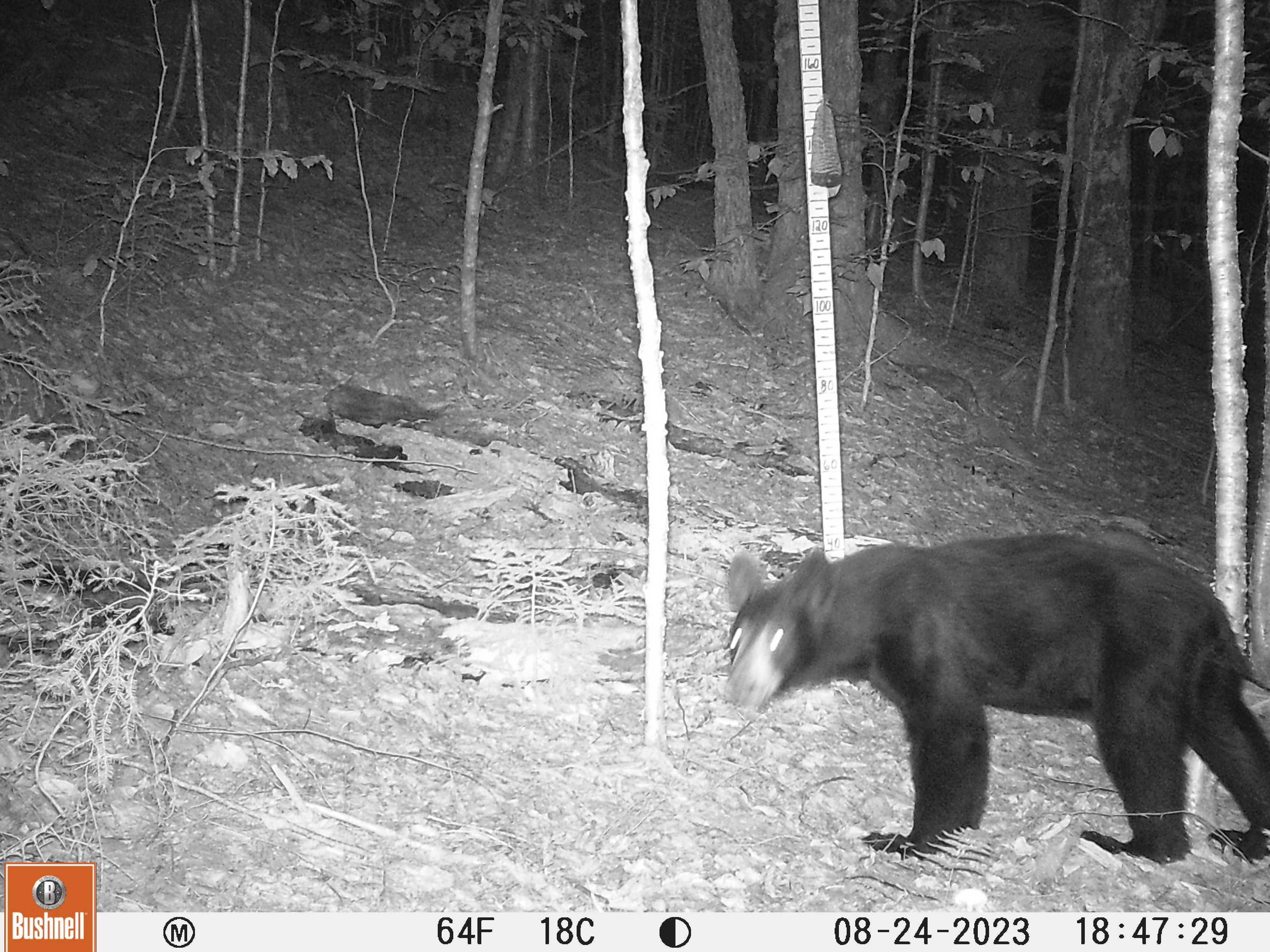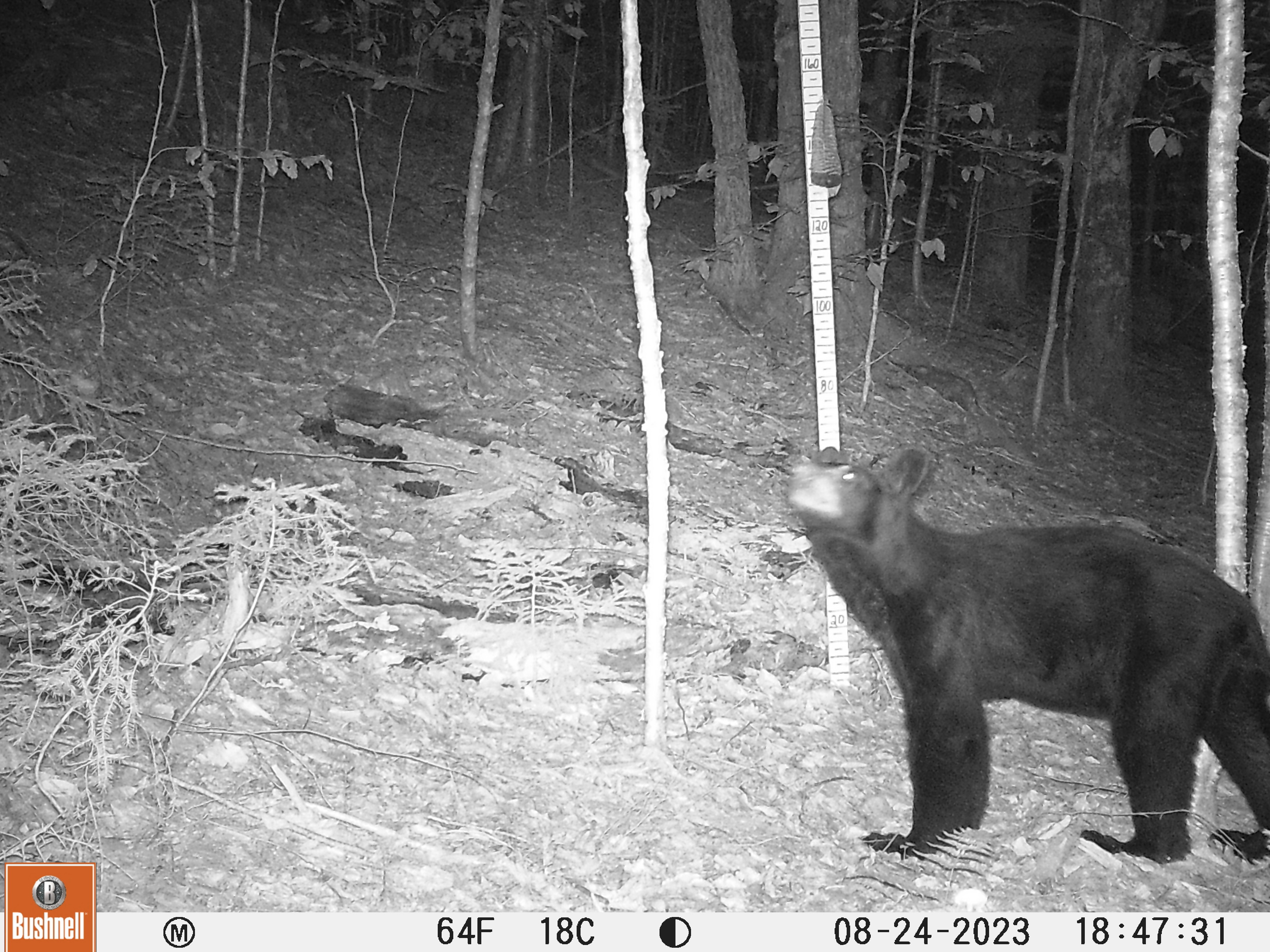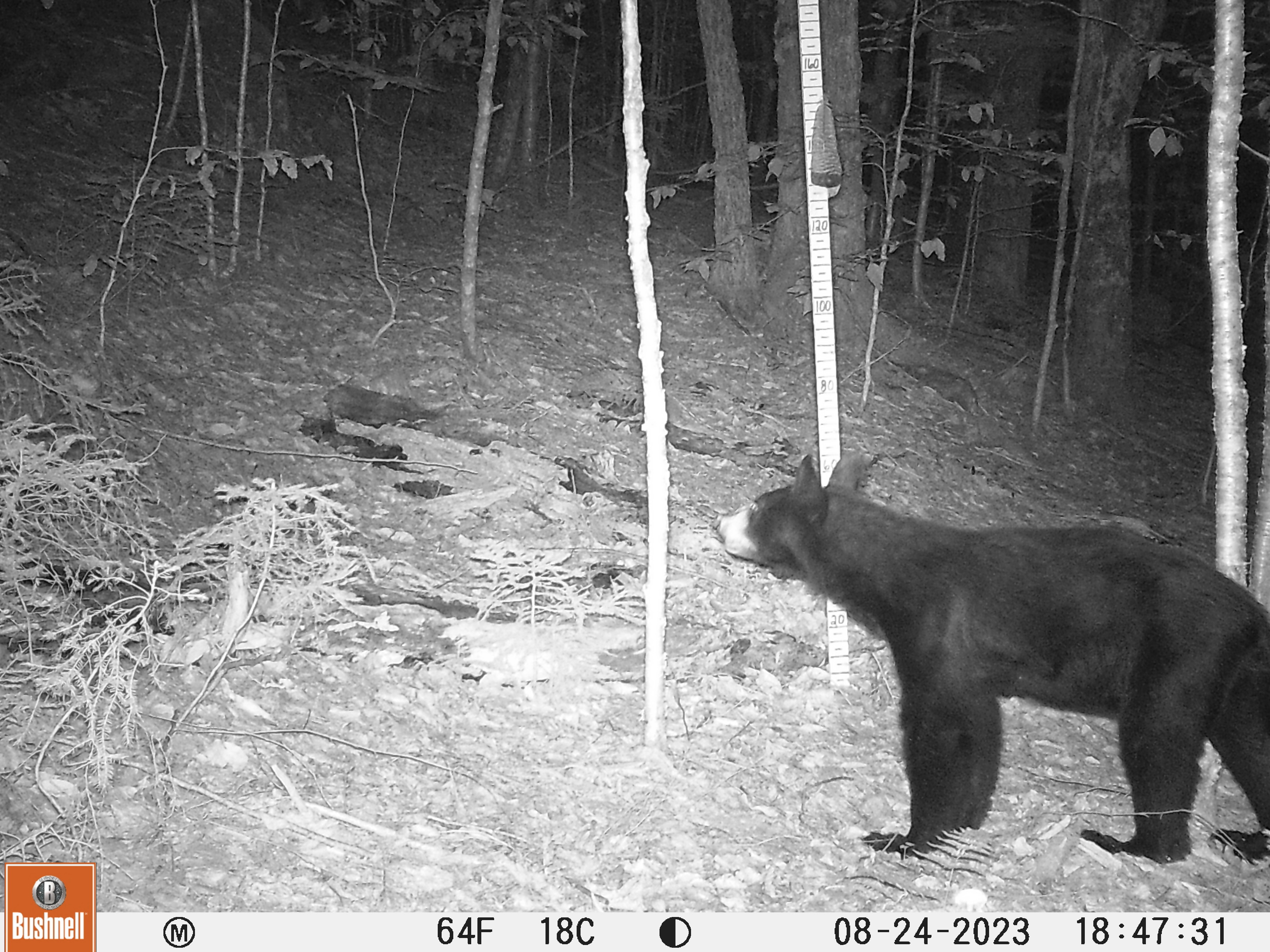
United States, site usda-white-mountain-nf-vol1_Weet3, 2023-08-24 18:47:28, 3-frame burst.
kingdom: Animalia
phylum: Chordata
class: Mammalia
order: Carnivora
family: Ursidae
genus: Ursus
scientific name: Ursus americanus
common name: black bear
Black bear (Ursus americanus).